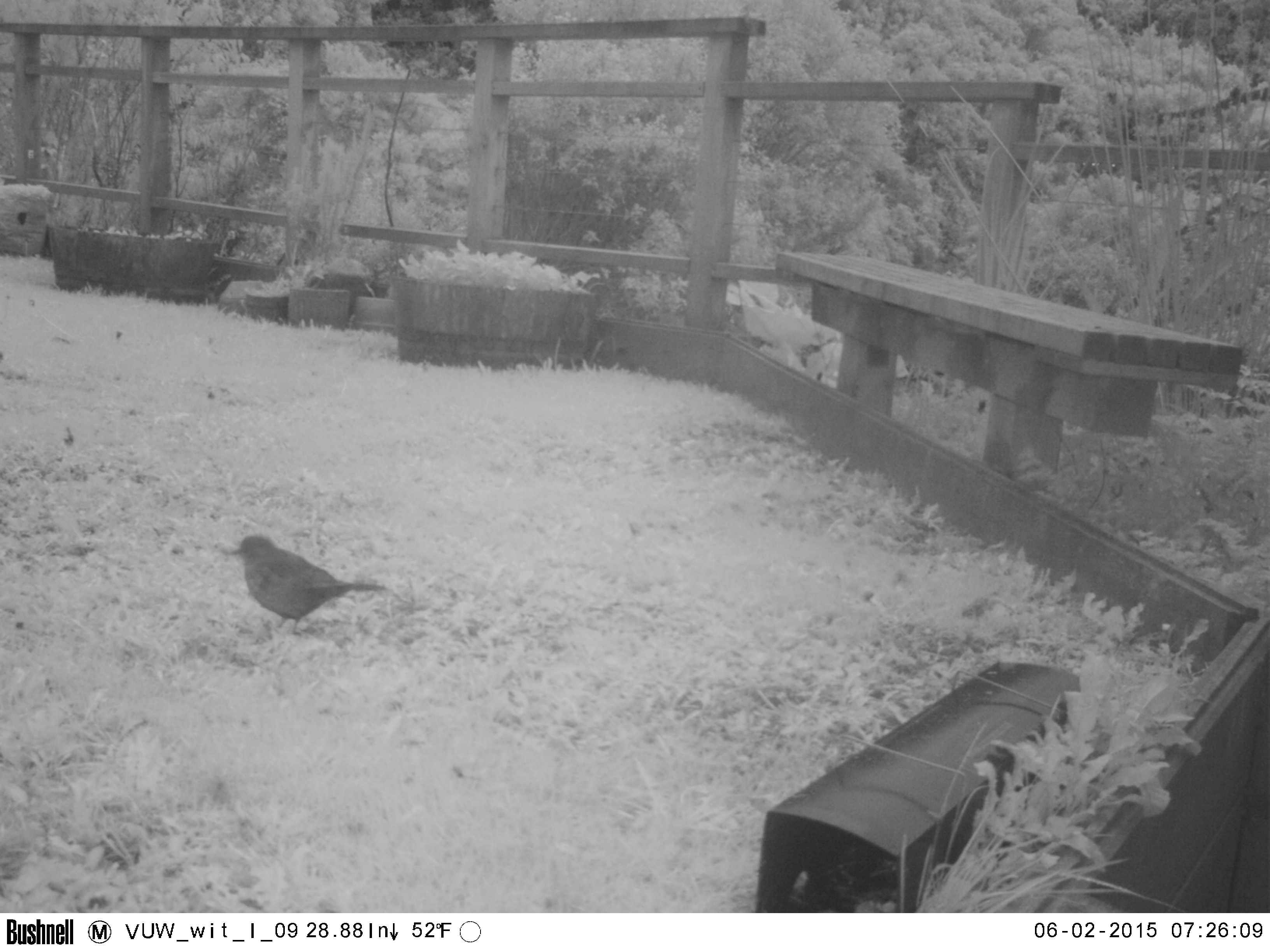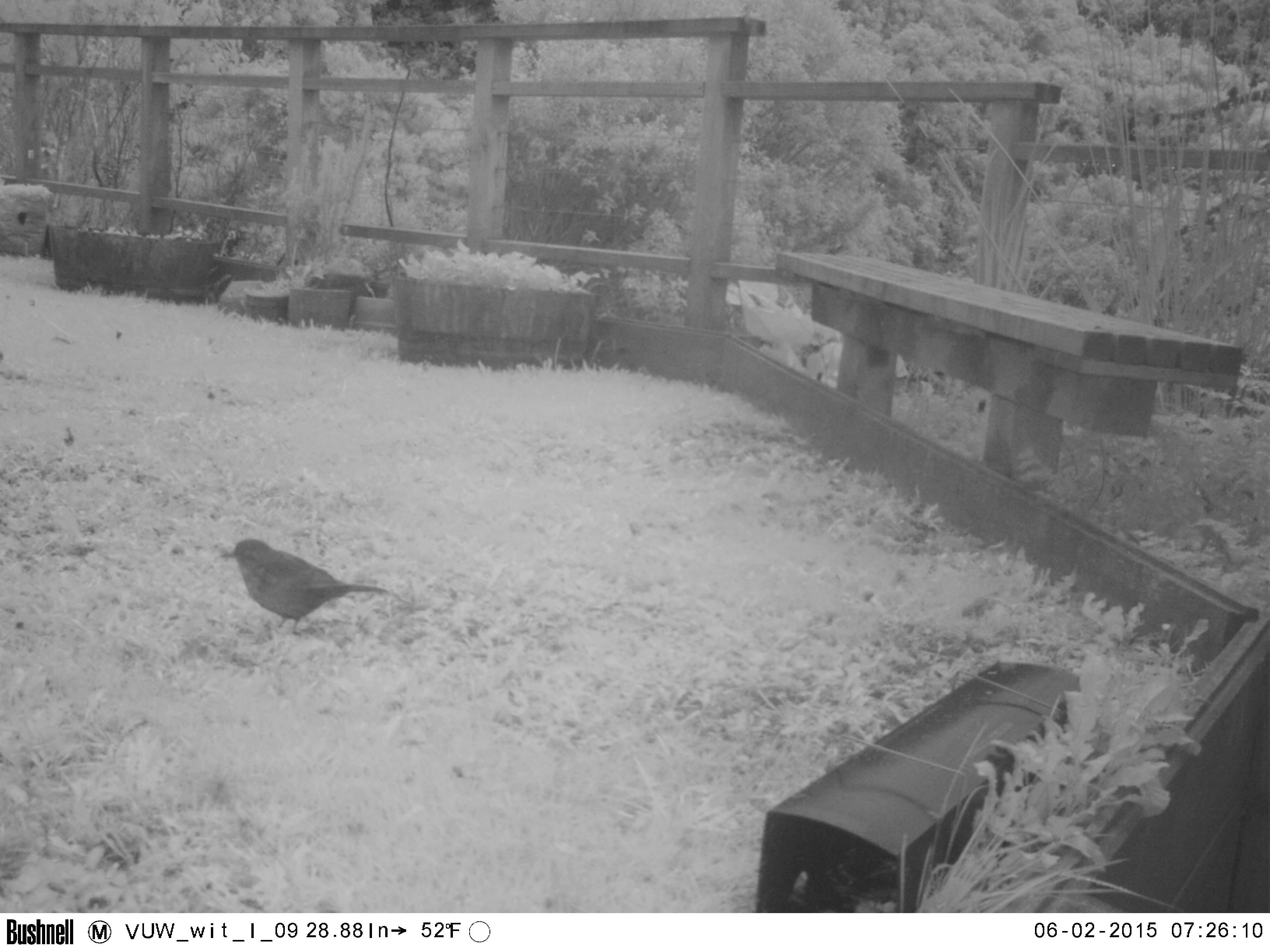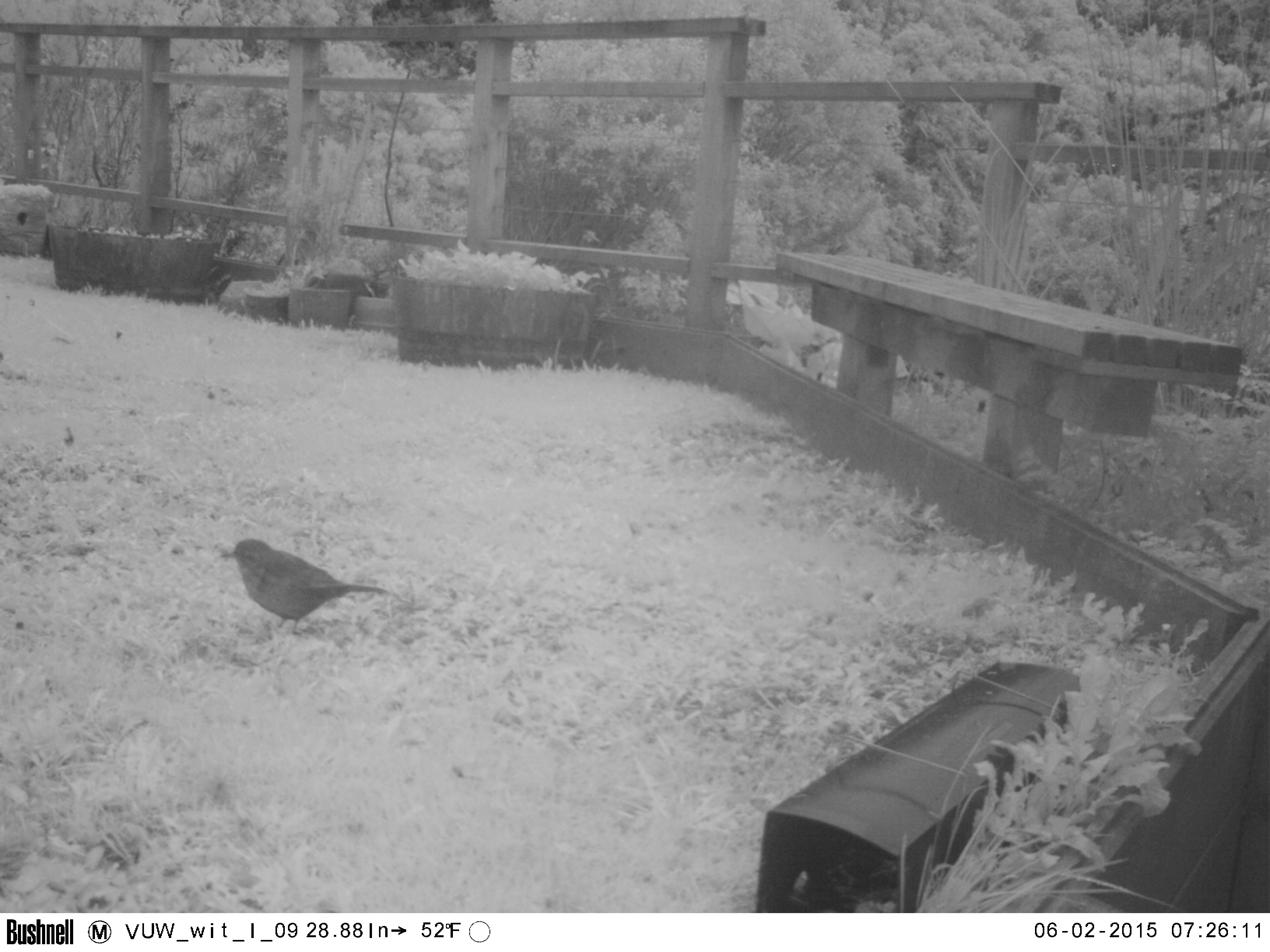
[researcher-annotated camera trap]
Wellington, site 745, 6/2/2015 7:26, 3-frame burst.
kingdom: Animalia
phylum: Chordata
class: Aves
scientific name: Aves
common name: bird